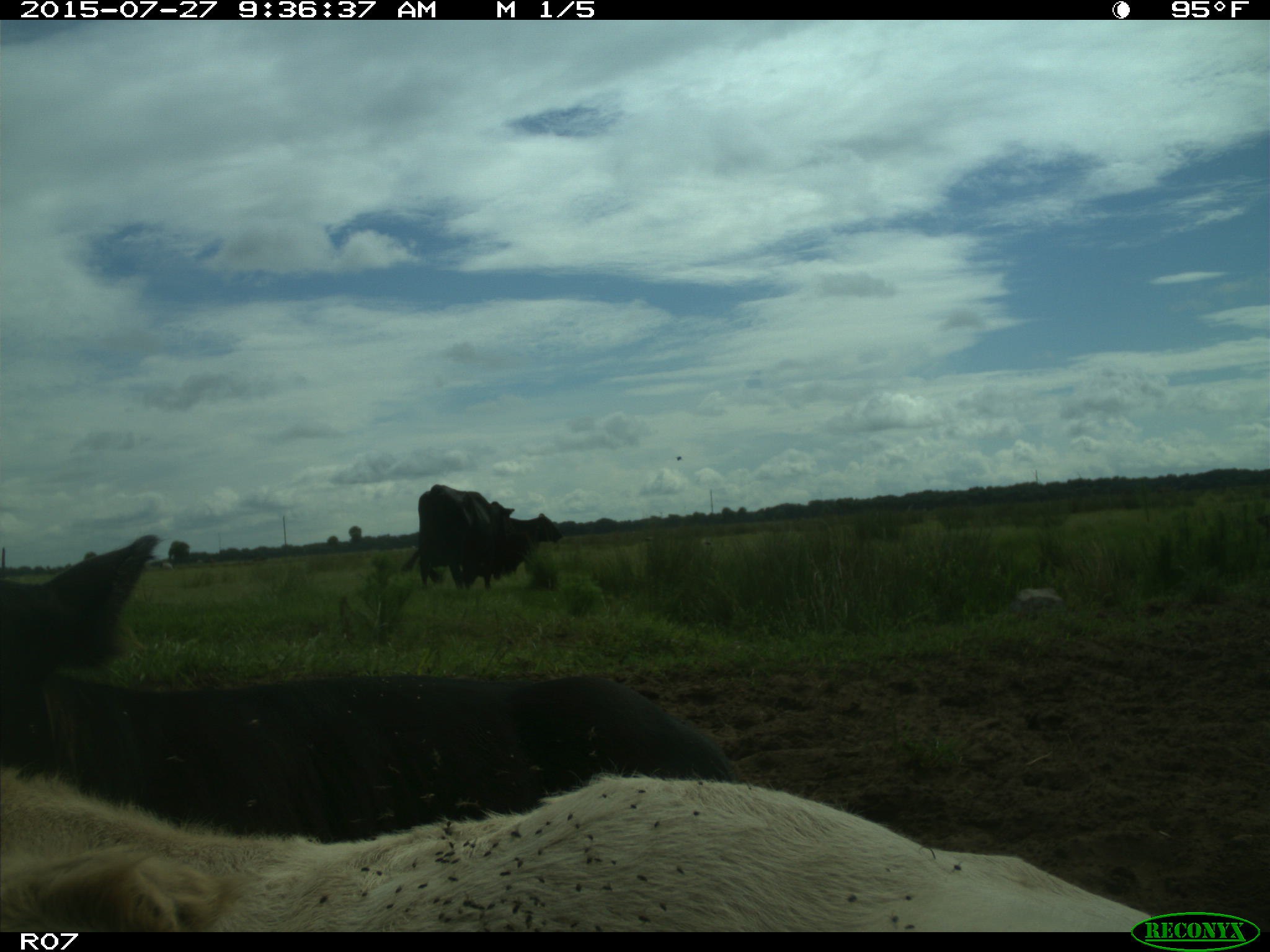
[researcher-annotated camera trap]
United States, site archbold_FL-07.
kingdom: Animalia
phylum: Chordata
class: Mammalia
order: Artiodactyla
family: Bovidae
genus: Bos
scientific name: Bos taurus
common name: domestic cow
Bos taurus (domestic cow).